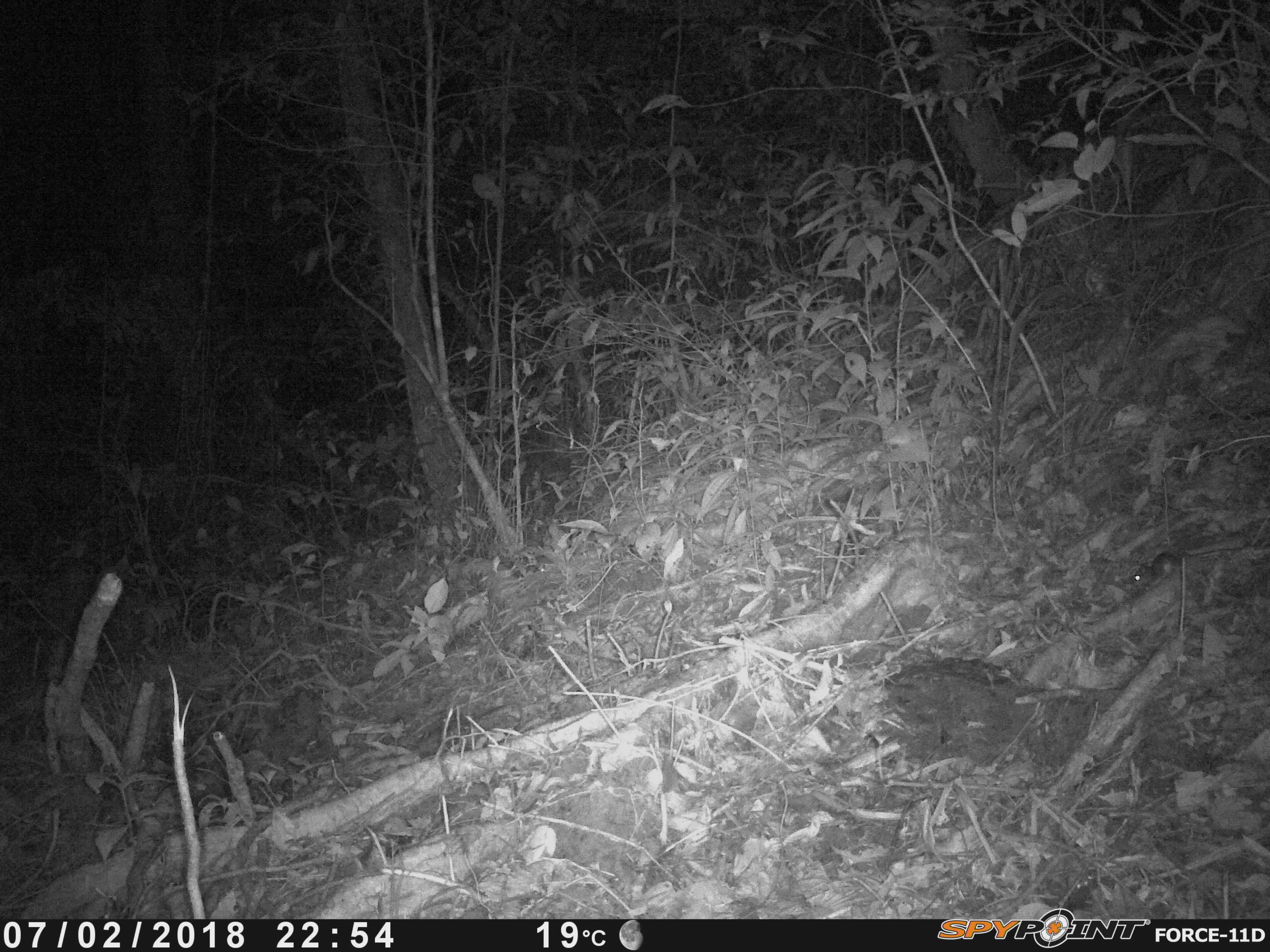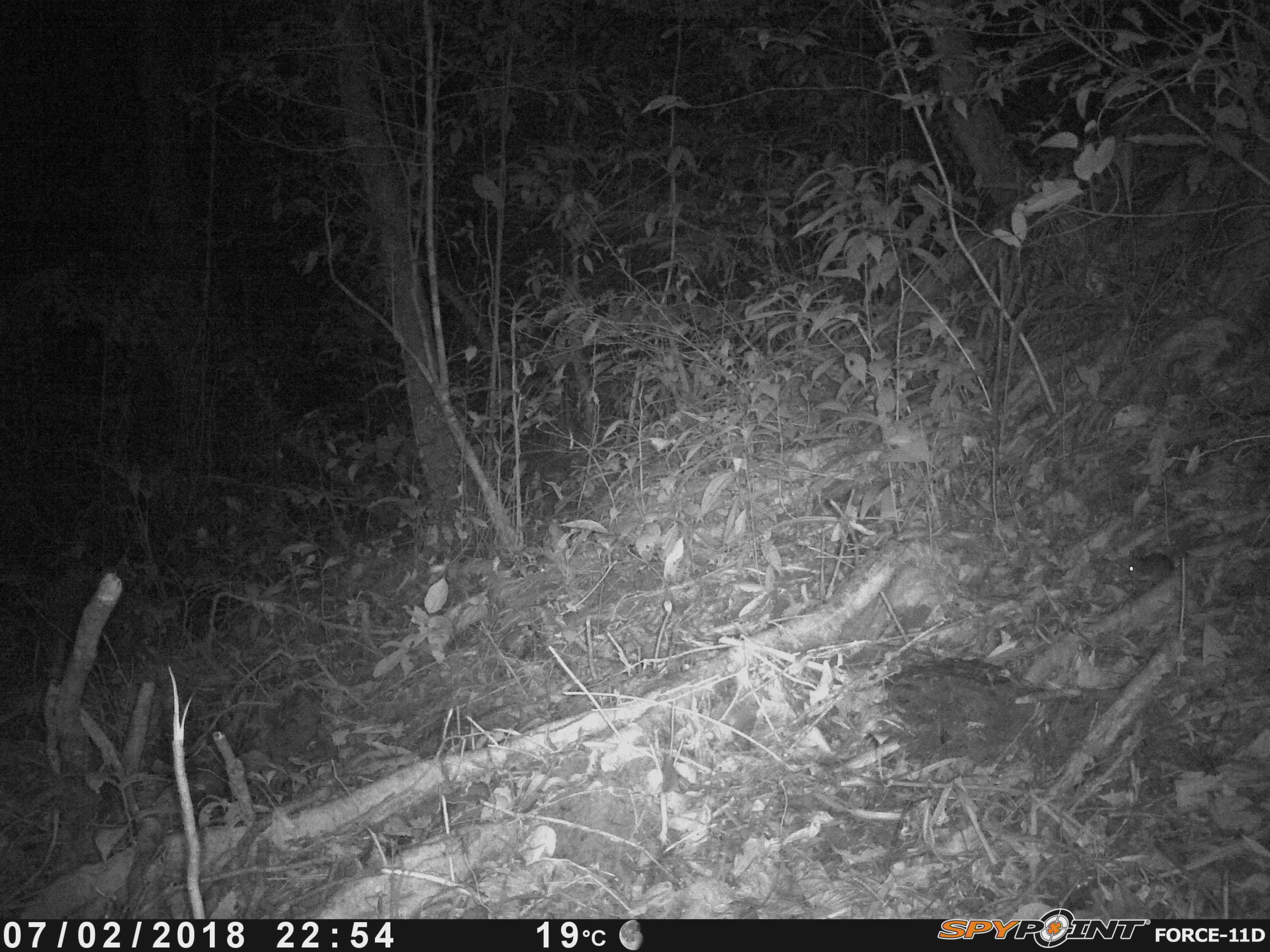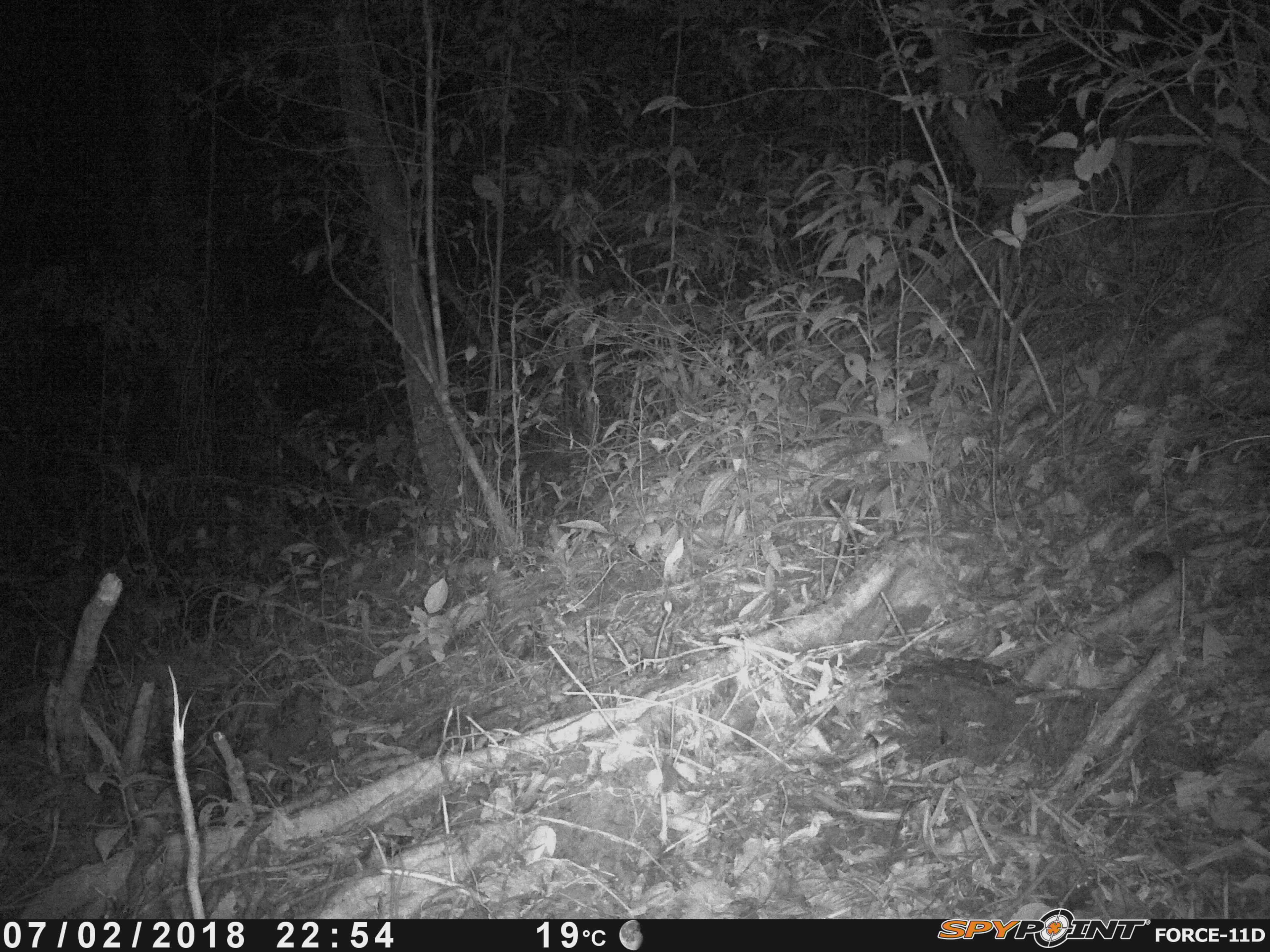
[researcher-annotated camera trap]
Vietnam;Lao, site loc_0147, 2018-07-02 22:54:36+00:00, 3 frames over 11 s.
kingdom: Animalia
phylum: Chordata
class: Mammalia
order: Rodentia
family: Muridae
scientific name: Muridae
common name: old-world mice and rats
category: unidentified murid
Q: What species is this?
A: Unidentified murid (old-world mice and rats) (Muridae).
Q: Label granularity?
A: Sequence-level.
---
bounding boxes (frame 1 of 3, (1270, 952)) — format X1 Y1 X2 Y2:
unidentified murid: 1131 552 1182 594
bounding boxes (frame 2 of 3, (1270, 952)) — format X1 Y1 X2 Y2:
unidentified murid: 1126 548 1177 586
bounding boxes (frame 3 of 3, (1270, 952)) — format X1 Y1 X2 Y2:
unidentified murid: 1126 542 1181 597